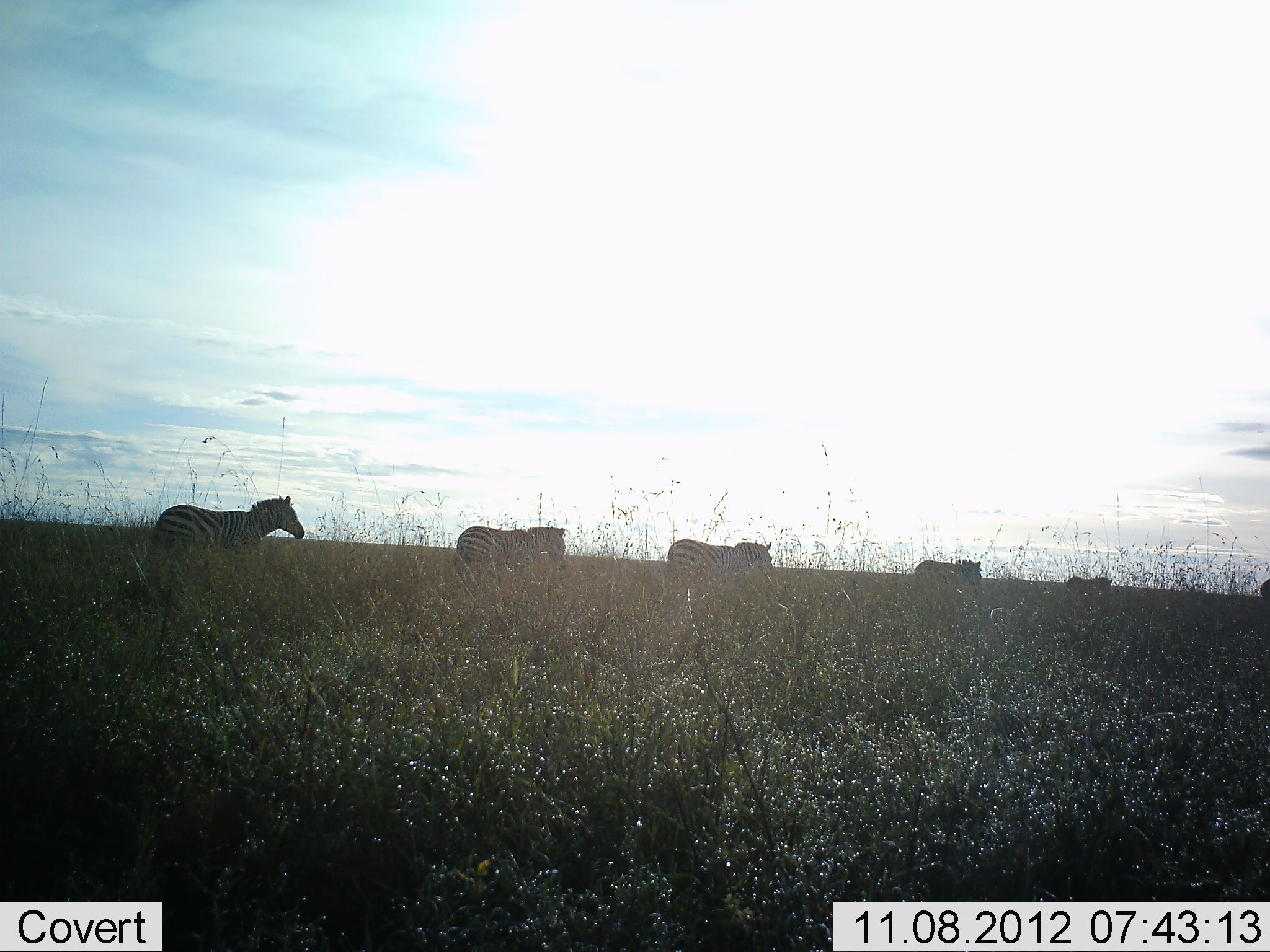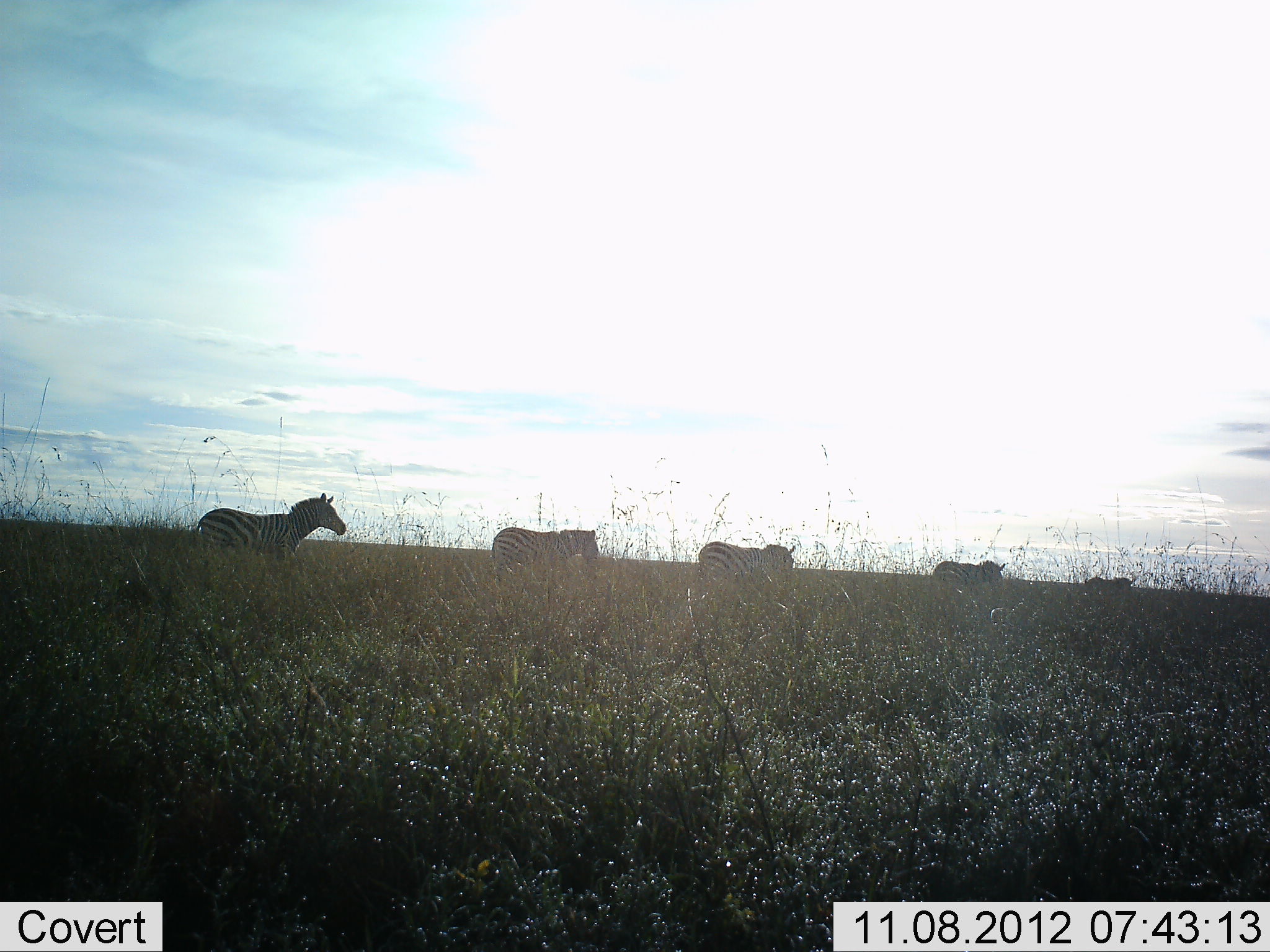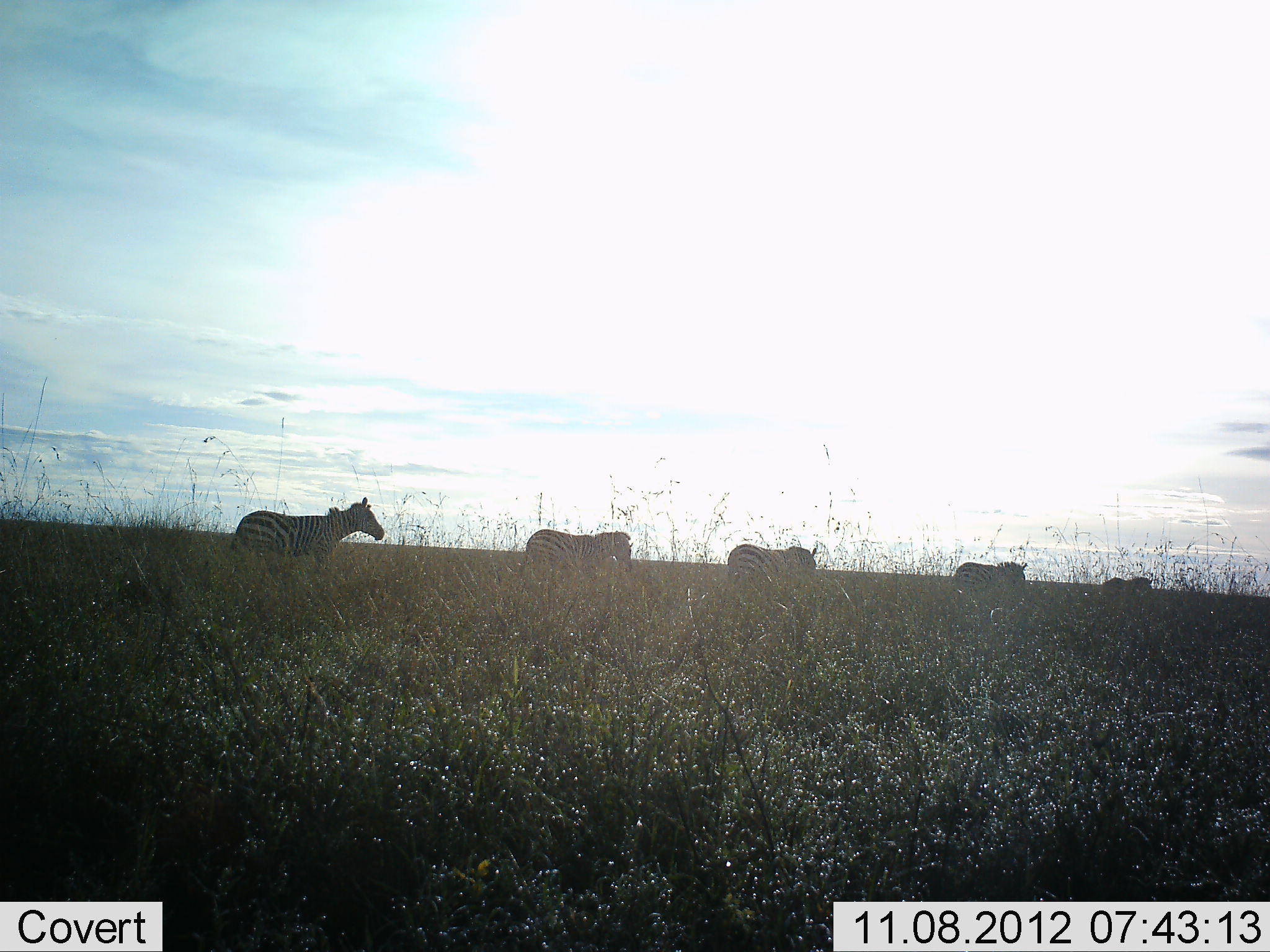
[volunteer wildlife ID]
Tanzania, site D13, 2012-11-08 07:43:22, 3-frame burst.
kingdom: Animalia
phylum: Chordata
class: Mammalia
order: Perissodactyla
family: Equidae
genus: Equus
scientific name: Equus quagga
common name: plains zebra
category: zebra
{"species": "zebra (plains zebra) (Equus quagga)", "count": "6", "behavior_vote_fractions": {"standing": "20%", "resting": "0%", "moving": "80%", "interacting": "0%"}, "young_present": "0%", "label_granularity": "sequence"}